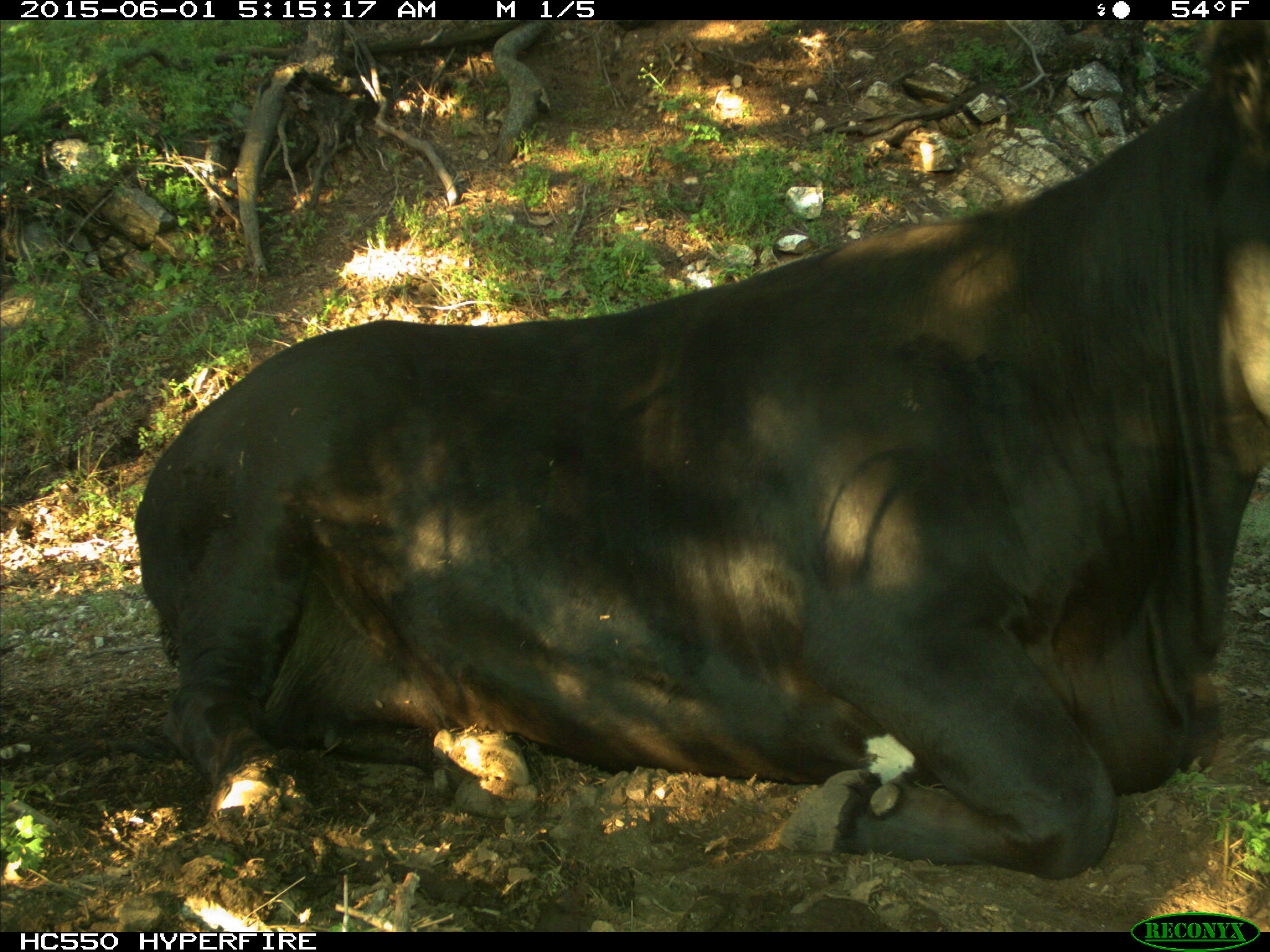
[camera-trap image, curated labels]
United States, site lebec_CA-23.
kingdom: Animalia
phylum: Chordata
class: Mammalia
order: Artiodactyla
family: Bovidae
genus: Bos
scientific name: Bos taurus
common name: domestic cow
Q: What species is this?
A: Bos taurus (domestic cow).